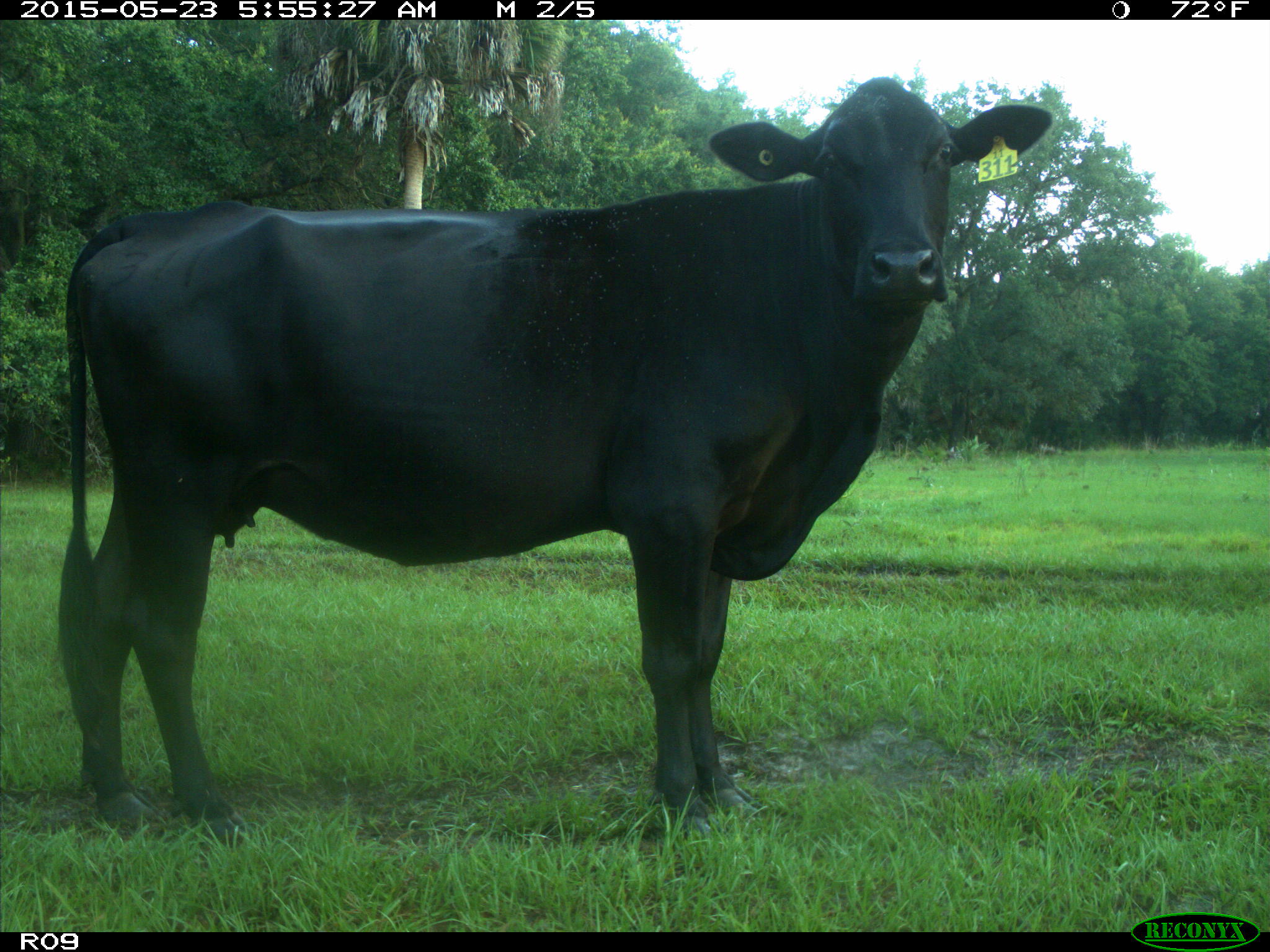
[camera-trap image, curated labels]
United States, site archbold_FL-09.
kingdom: Animalia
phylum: Chordata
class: Mammalia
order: Artiodactyla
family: Bovidae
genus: Bos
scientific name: Bos taurus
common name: domestic cow